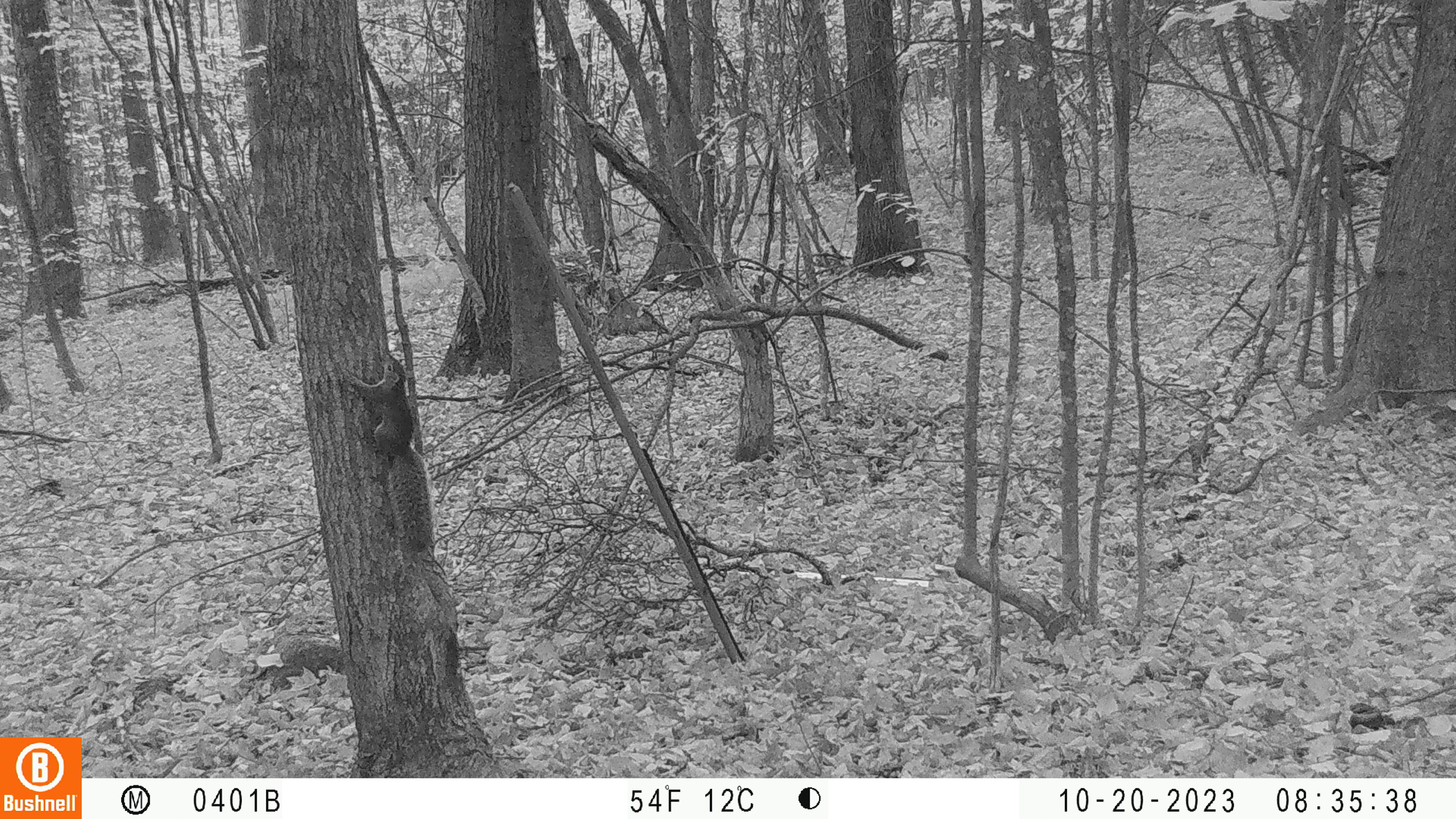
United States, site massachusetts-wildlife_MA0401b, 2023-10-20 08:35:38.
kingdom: Animalia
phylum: Chordata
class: Mammalia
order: Rodentia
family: Sciuridae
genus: Sciurus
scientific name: Sciurus carolinensis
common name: gray squirrel